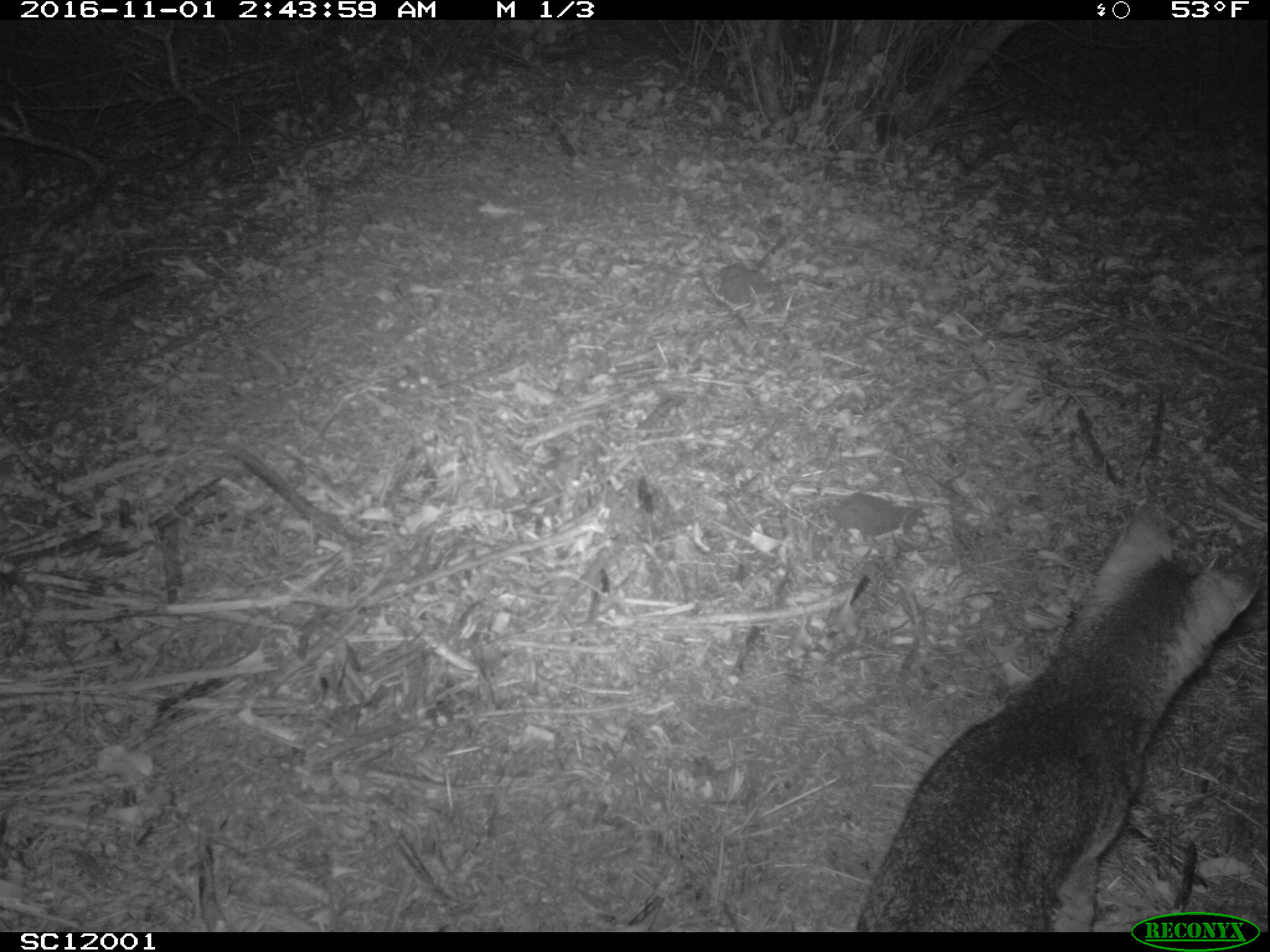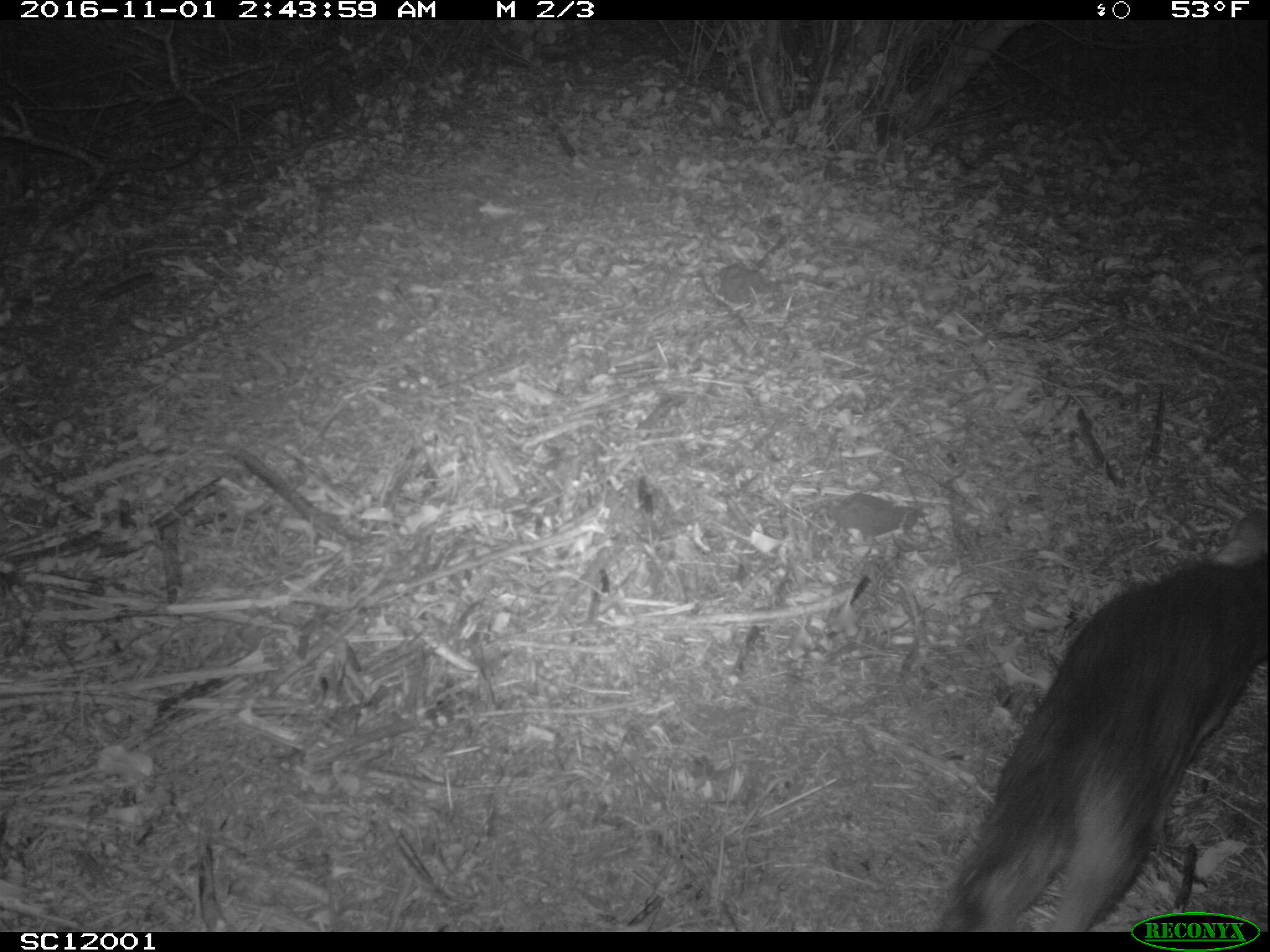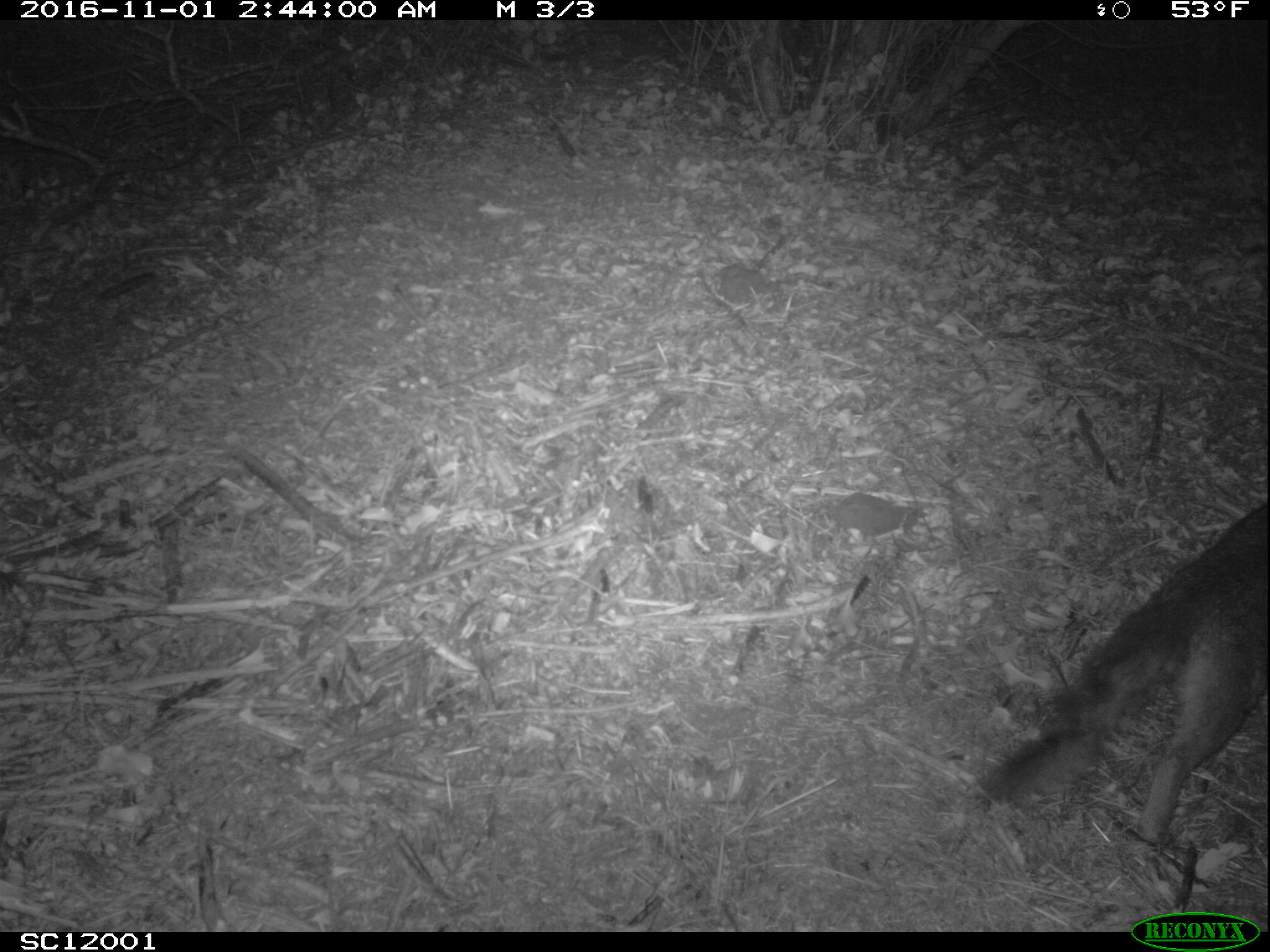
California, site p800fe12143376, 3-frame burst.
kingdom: Animalia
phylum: Chordata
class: Mammalia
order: Carnivora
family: Canidae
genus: Urocyon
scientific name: Urocyon littoralis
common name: island fox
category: fox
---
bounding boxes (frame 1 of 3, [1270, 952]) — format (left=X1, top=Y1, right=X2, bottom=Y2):
fox: (left=856, top=502, right=1259, bottom=932)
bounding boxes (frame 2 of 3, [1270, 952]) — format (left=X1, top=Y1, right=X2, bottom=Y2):
fox: (left=936, top=500, right=1265, bottom=930)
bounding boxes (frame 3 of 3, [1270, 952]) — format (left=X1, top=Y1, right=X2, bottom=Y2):
fox: (left=981, top=503, right=1268, bottom=846)